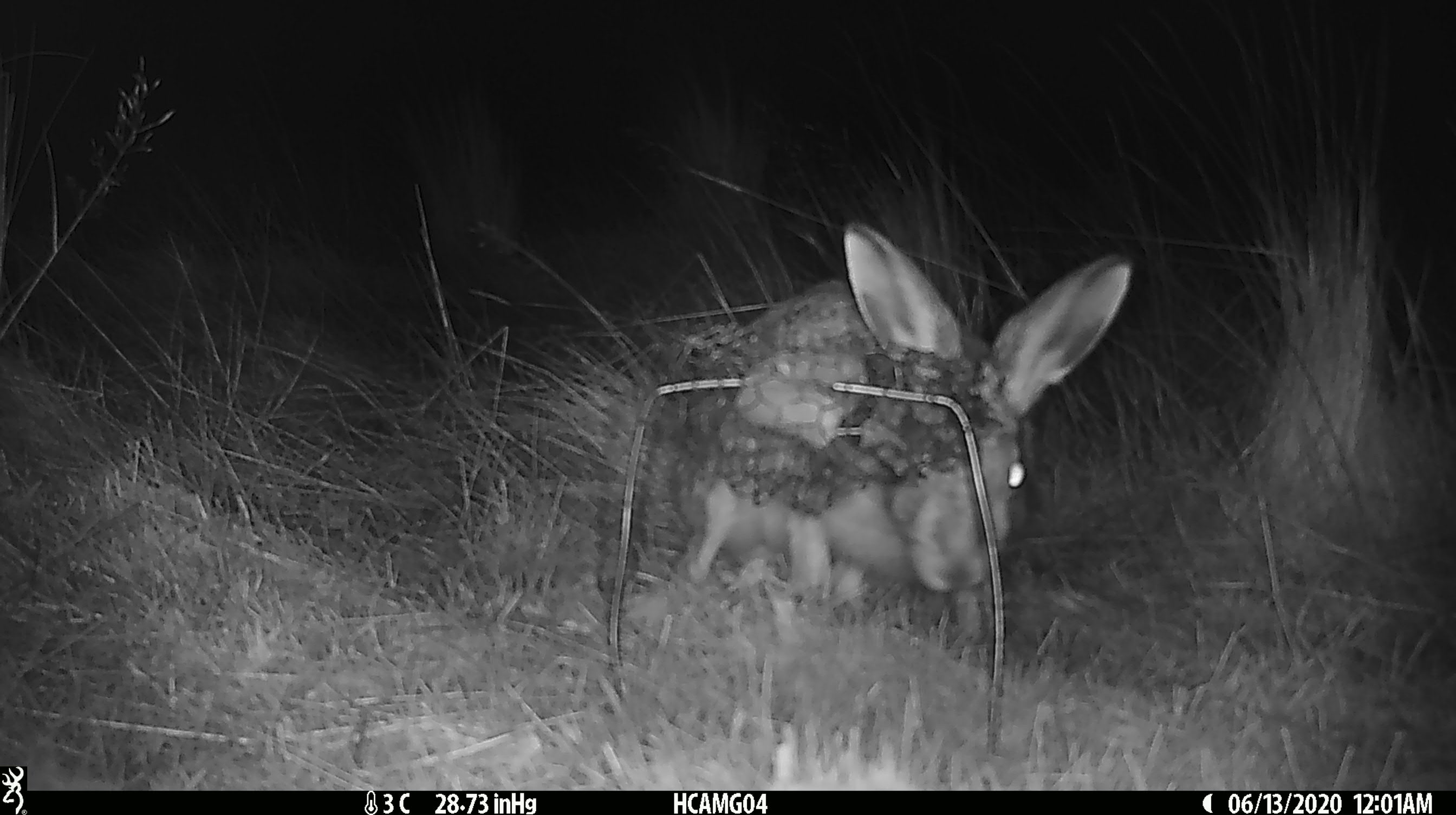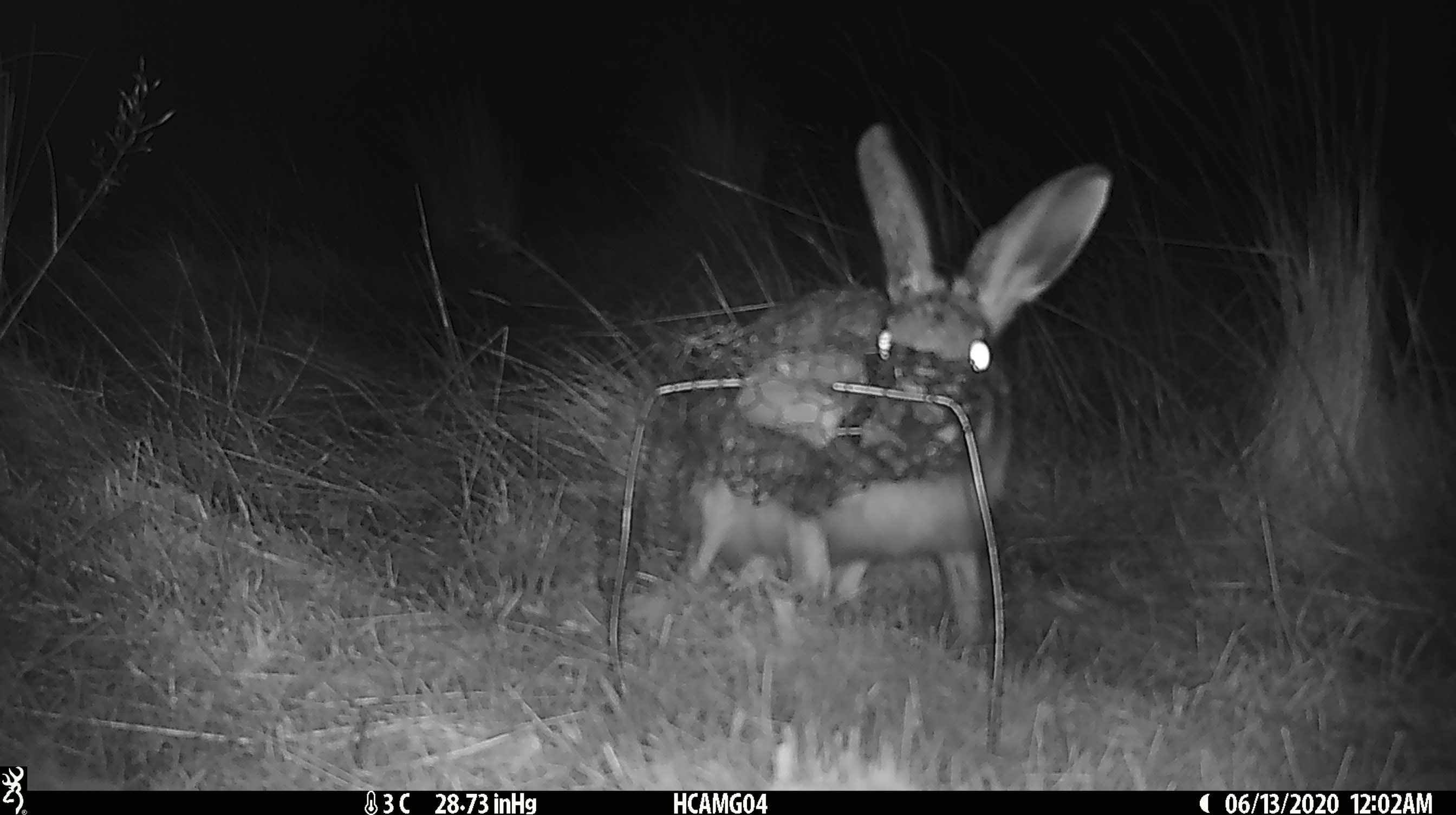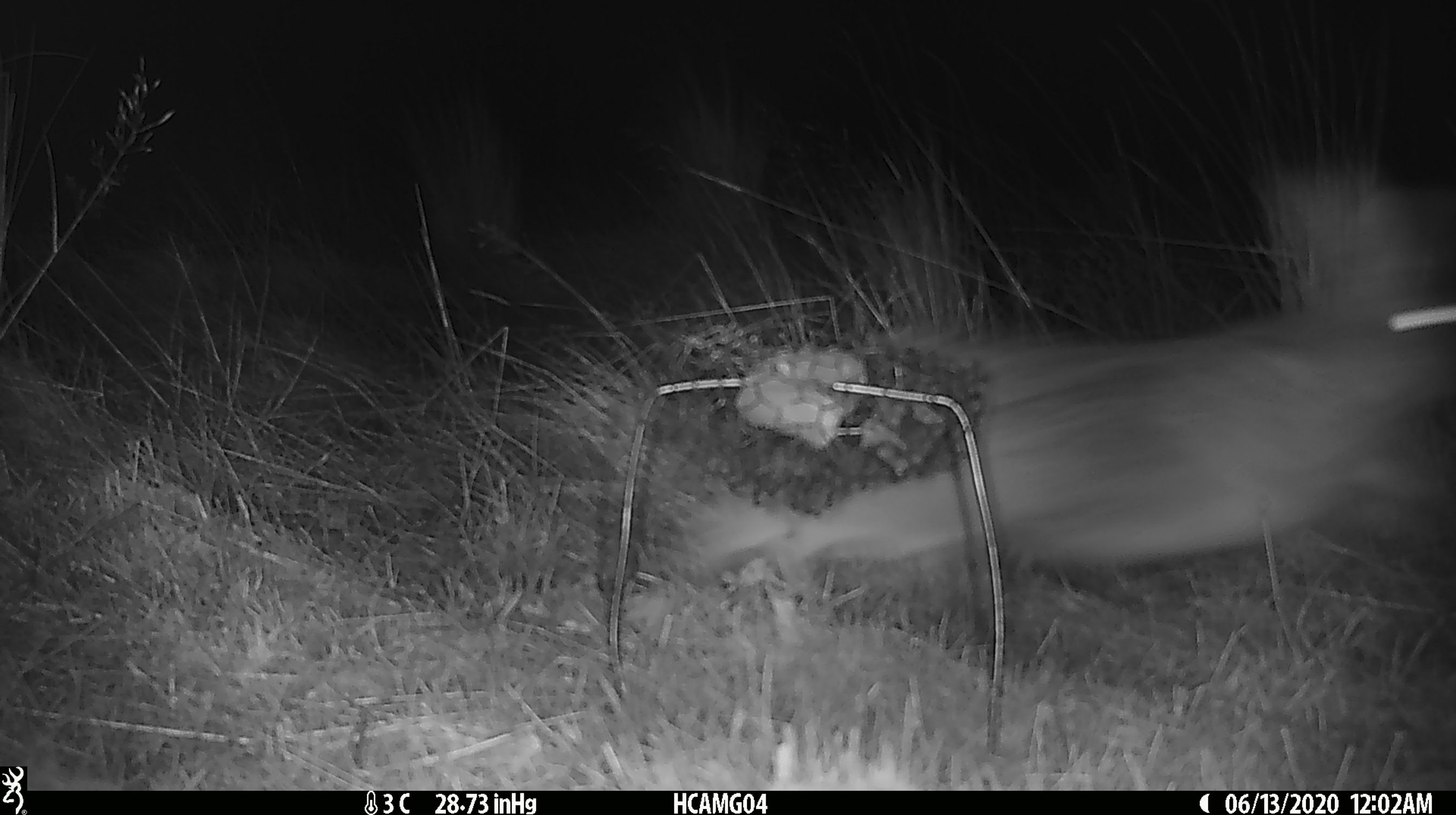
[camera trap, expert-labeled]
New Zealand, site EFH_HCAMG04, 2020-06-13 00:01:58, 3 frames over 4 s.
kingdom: Animalia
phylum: Chordata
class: Mammalia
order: Lagomorpha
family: Leporidae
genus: Lepus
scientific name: Lepus europaeus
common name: brown hare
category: hare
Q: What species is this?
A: Hare (brown hare) (Lepus europaeus).